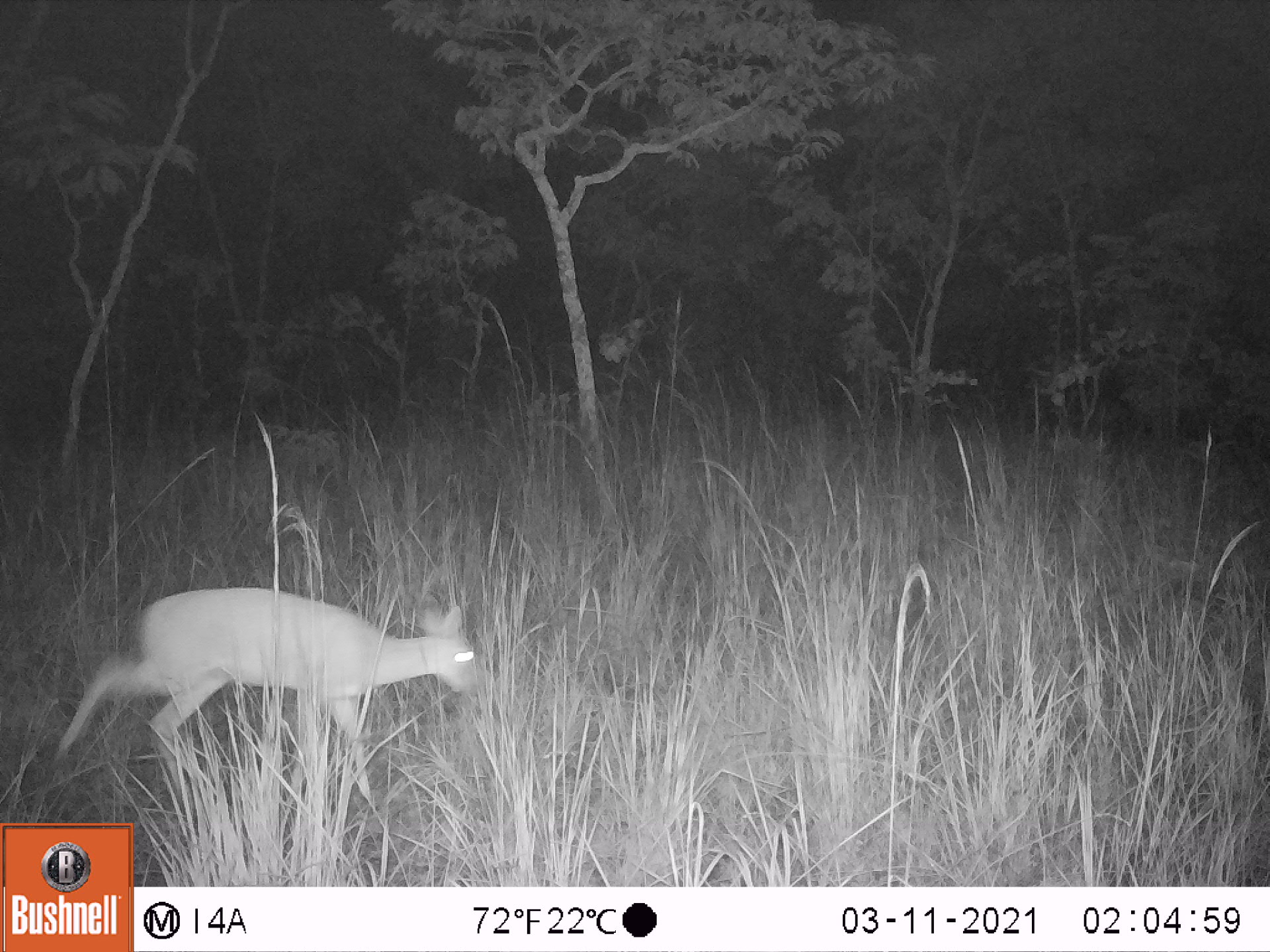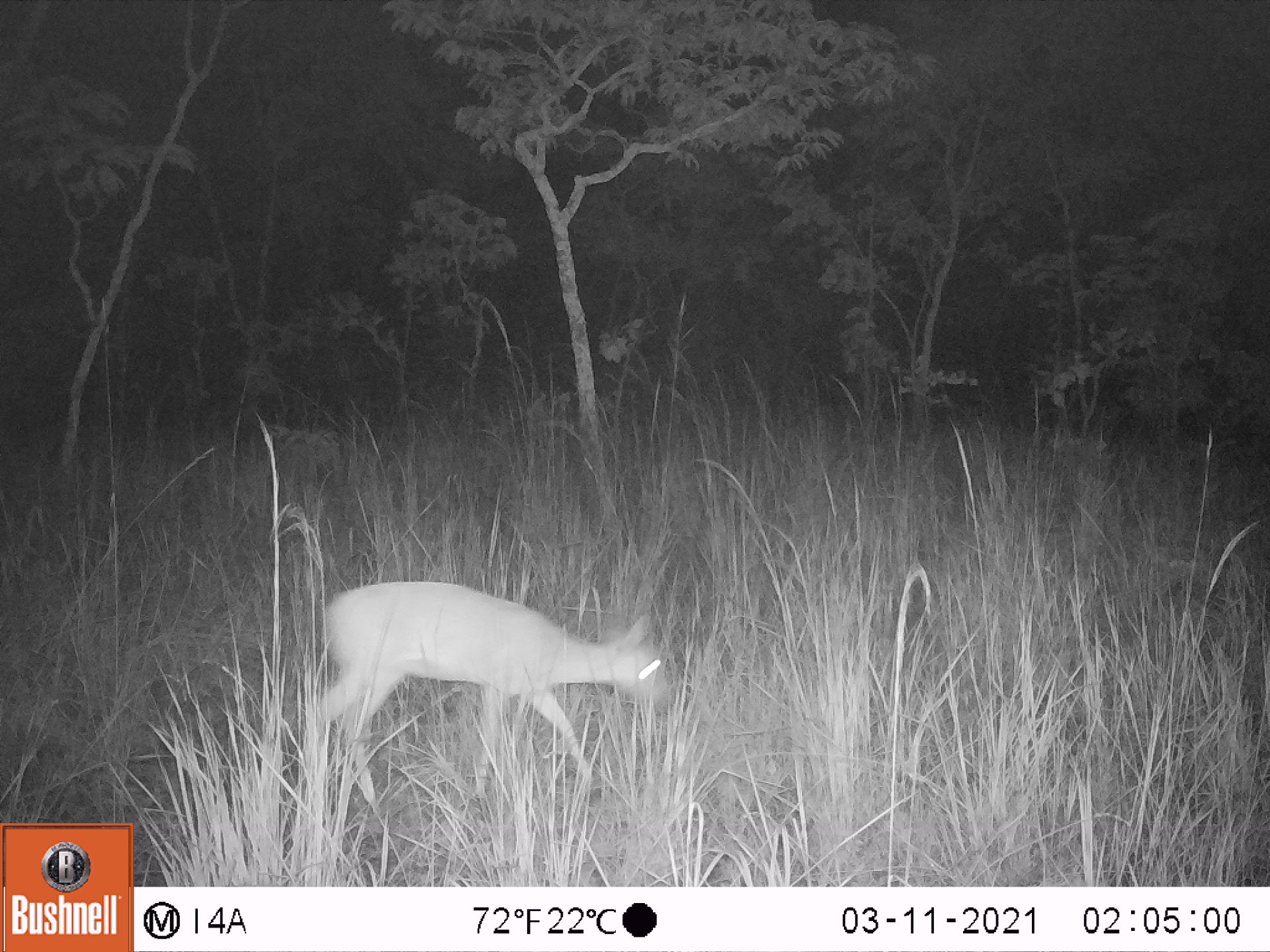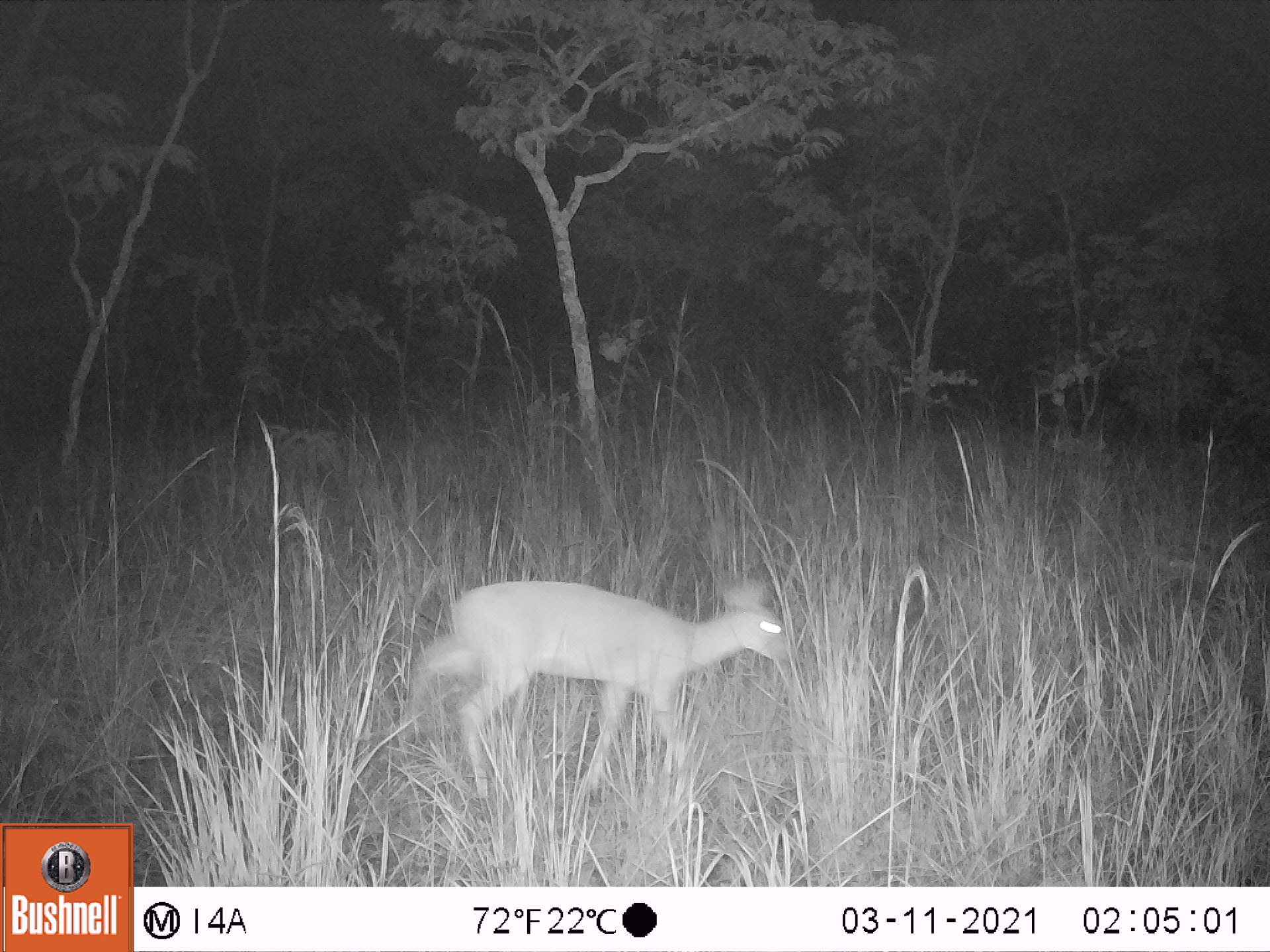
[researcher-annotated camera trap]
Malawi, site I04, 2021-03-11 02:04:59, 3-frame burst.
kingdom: Animalia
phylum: Chordata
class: Mammalia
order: Artiodactyla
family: Bovidae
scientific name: Antilopinae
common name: small antelope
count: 1